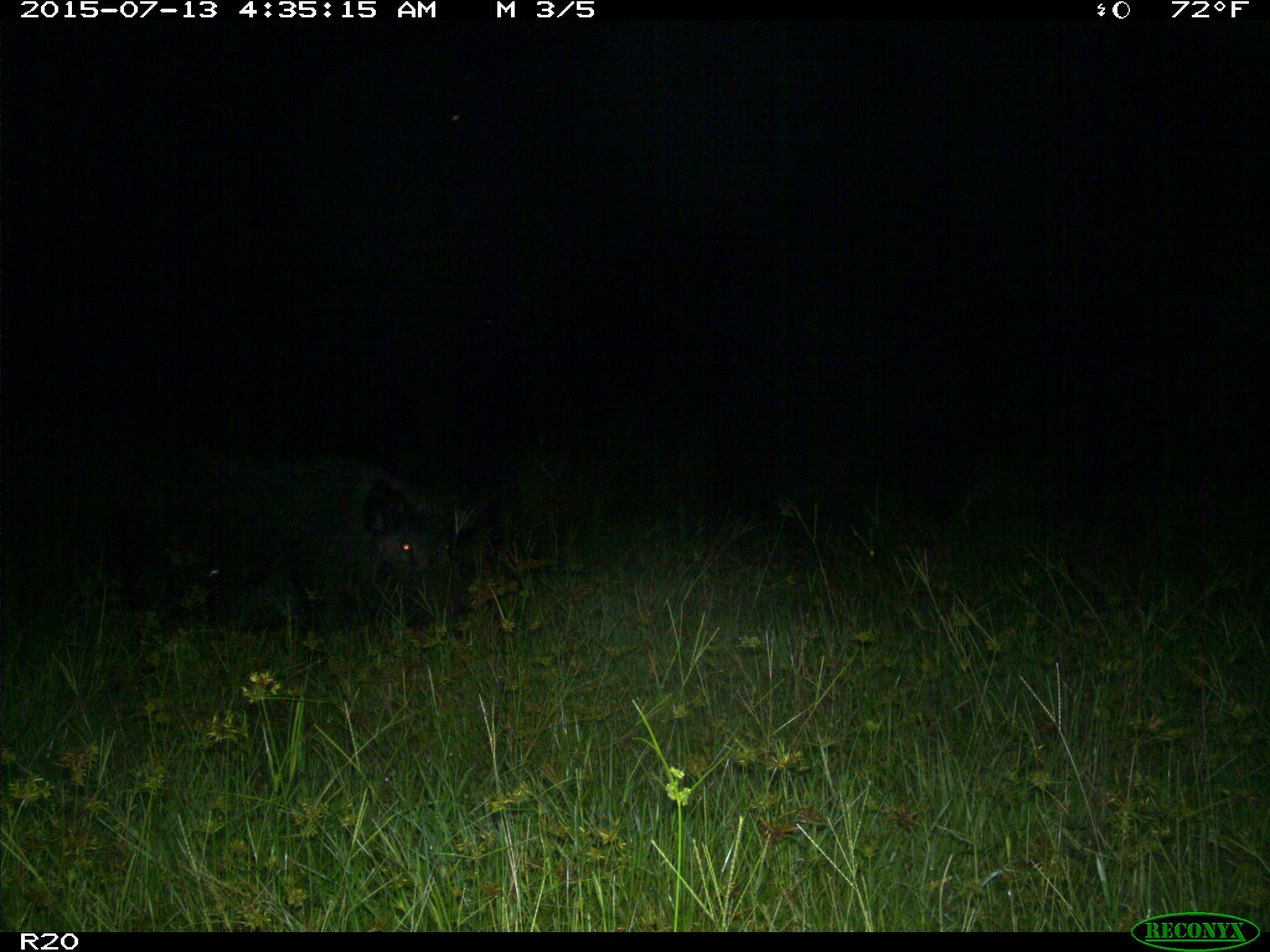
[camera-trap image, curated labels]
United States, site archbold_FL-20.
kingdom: Animalia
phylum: Chordata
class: Mammalia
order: Artiodactyla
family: Suidae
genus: Sus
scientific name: Sus scrofa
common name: wild boar